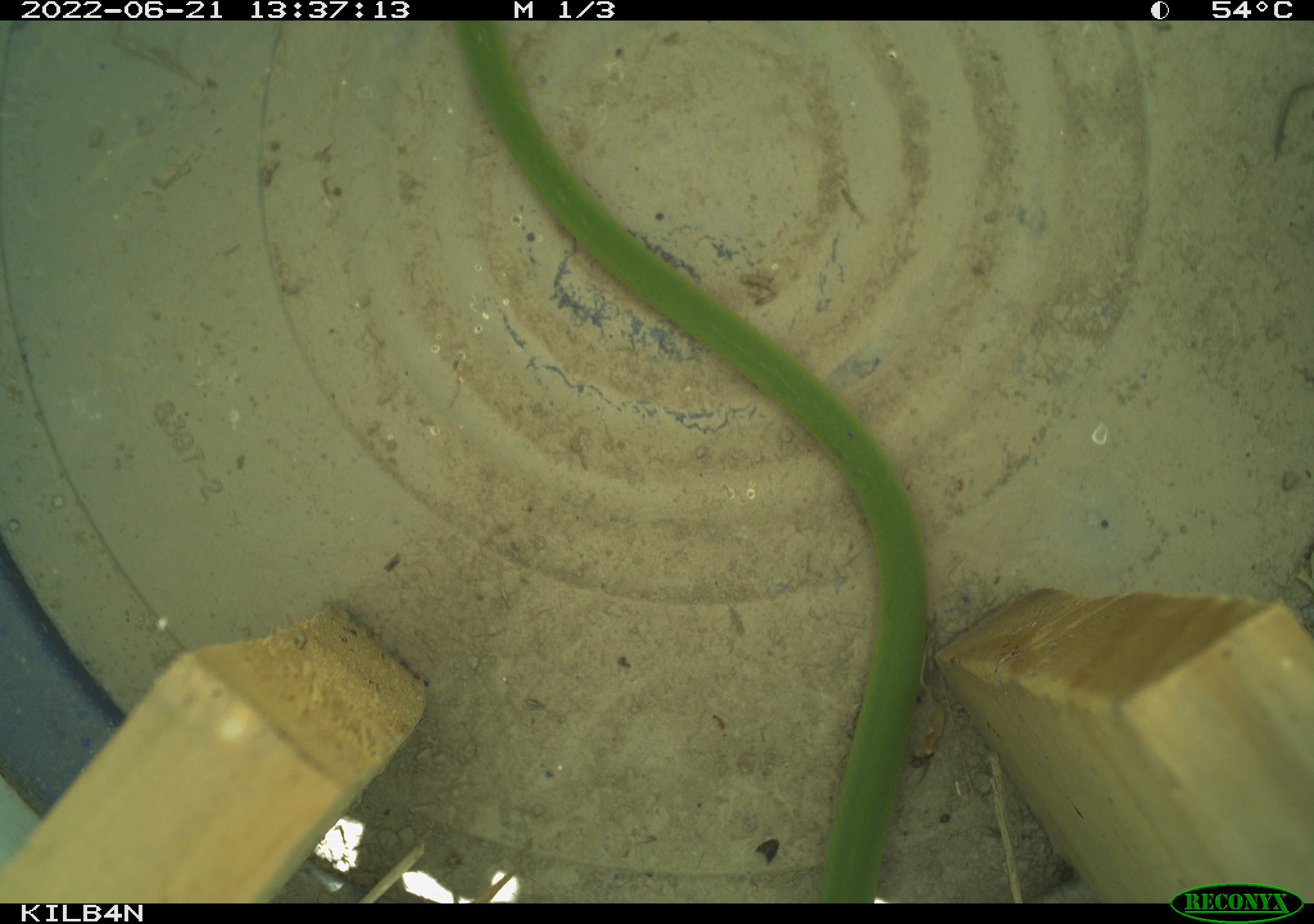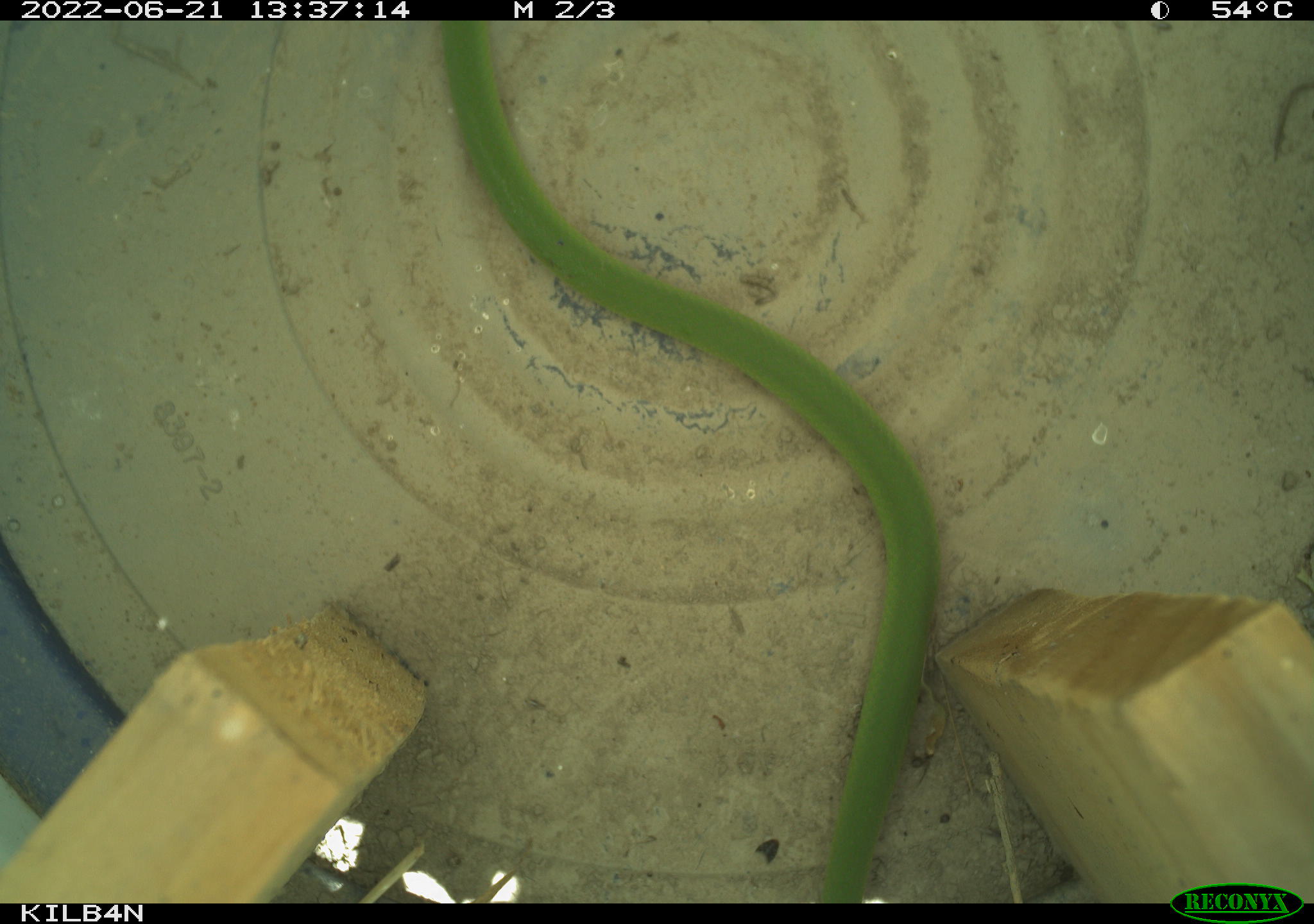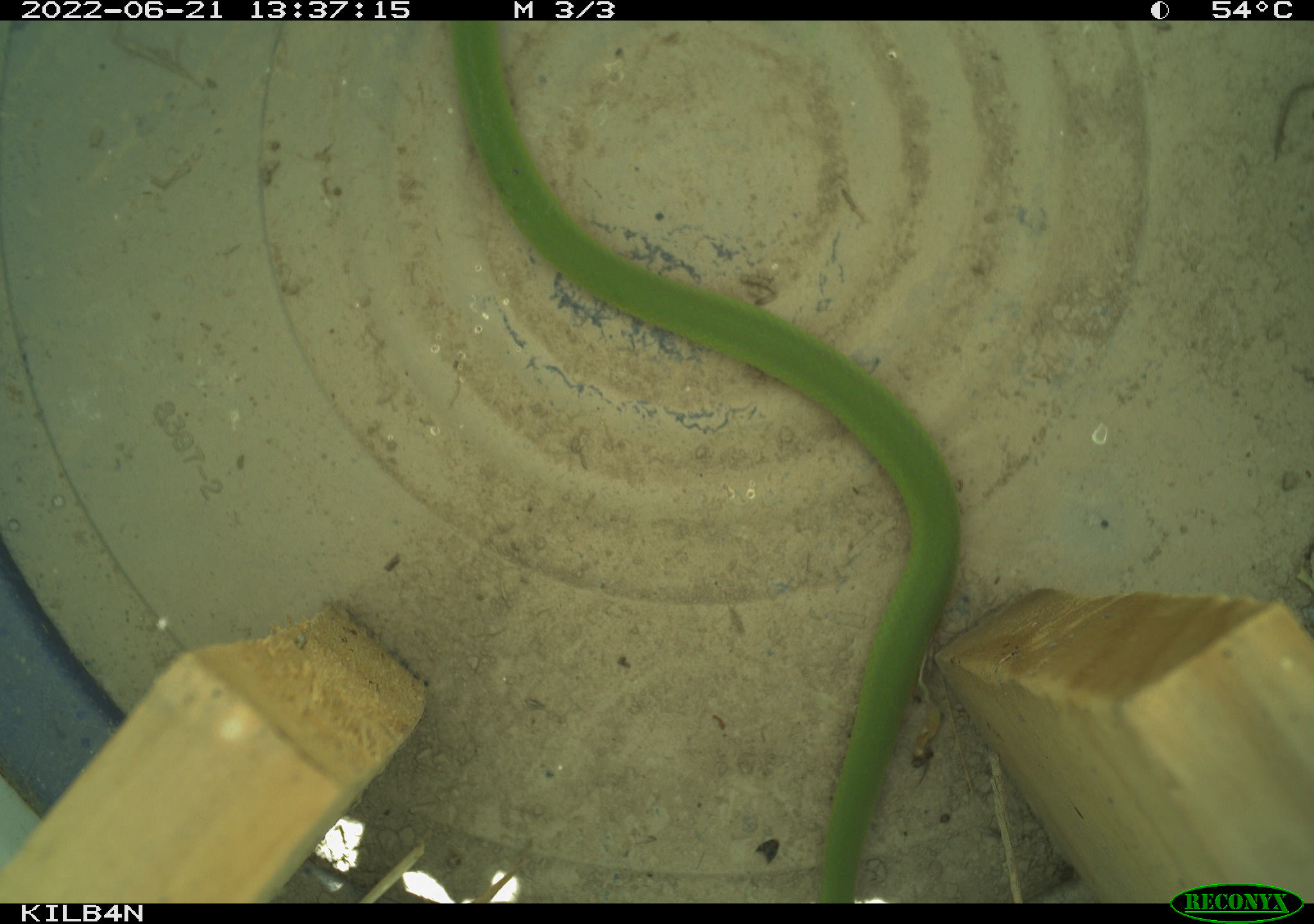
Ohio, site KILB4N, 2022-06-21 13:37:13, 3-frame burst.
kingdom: Animalia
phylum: Chordata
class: Reptilia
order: Squamata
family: Colubridae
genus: Opheodrys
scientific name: Opheodrys vernalis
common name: smooth greensnake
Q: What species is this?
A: Smooth greensnake (Opheodrys vernalis).